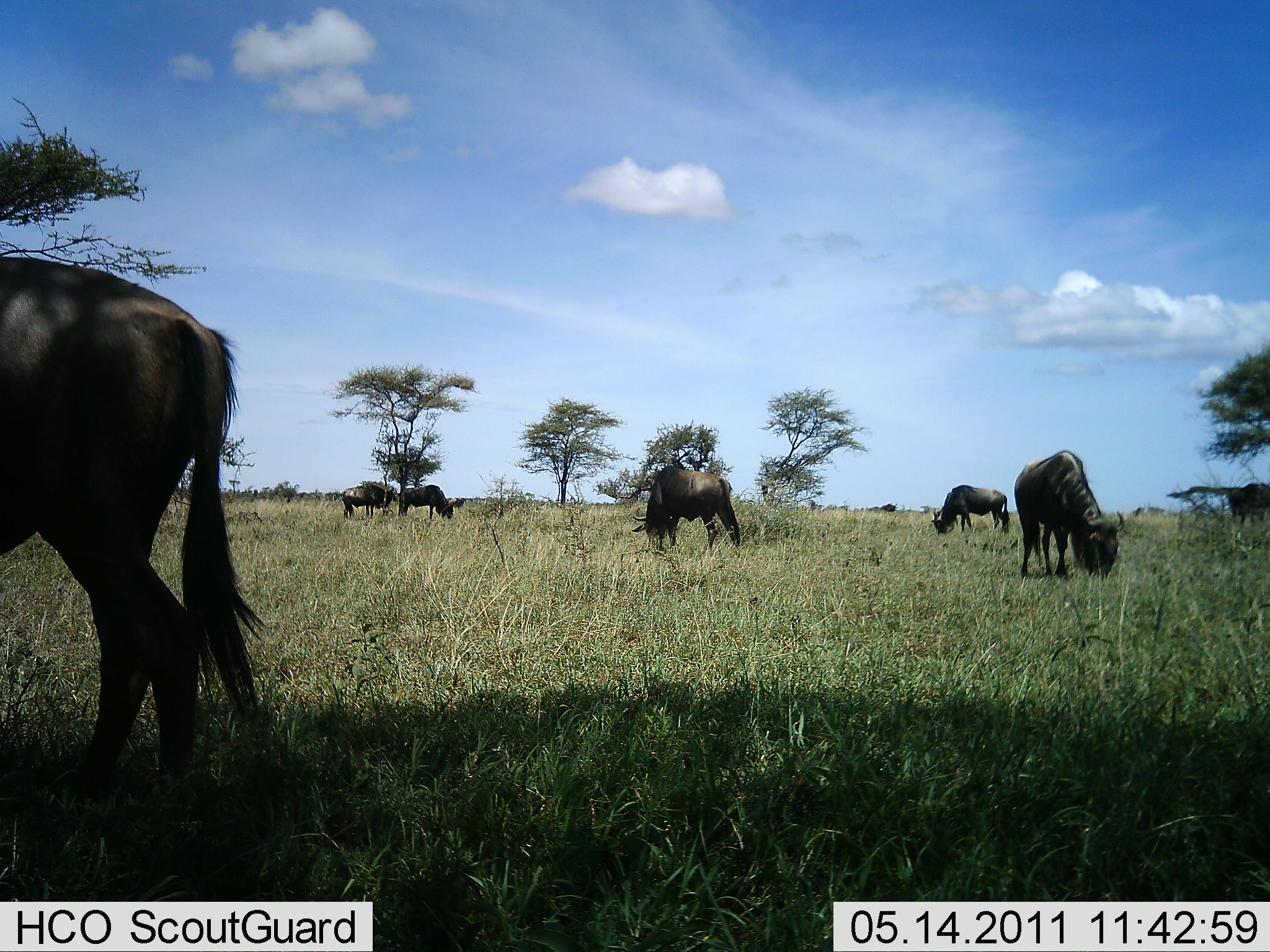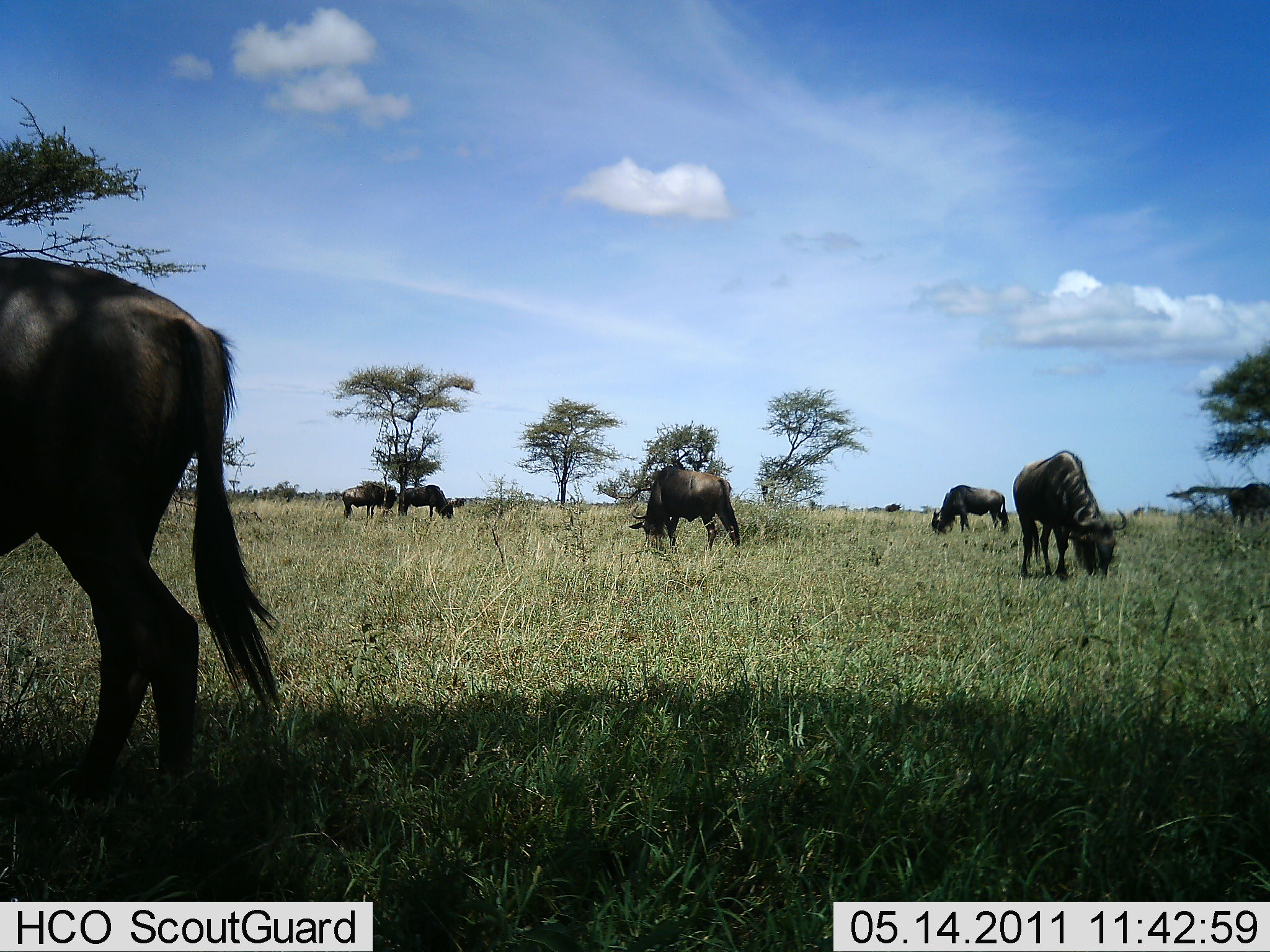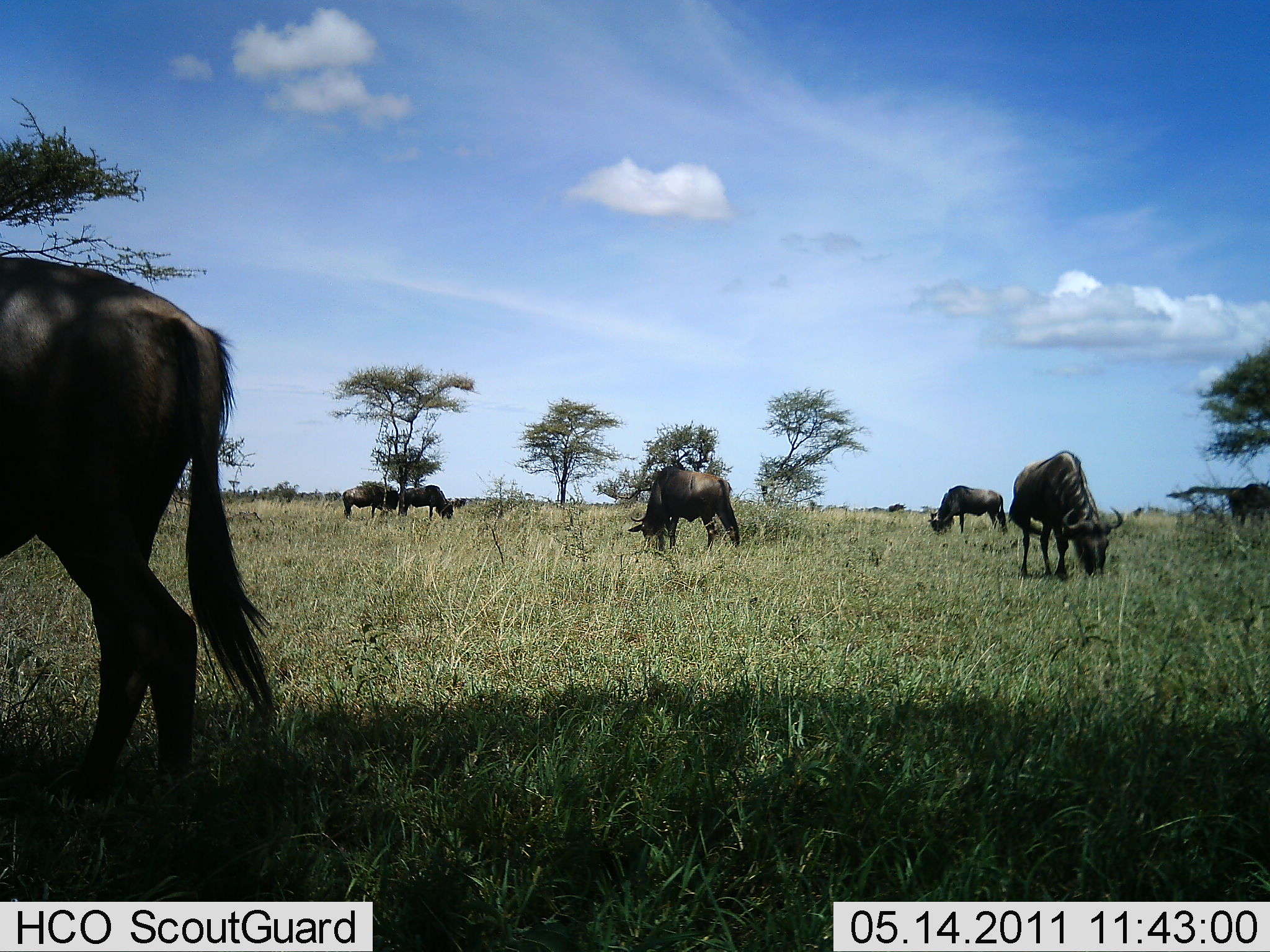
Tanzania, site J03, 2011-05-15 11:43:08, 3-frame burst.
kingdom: Animalia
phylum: Chordata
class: Mammalia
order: Artiodactyla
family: Bovidae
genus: Connochaetes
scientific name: Connochaetes taurinus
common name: blue wildebeest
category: wildebeest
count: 7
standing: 27%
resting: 0%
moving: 18%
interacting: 0%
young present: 0%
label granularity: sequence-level